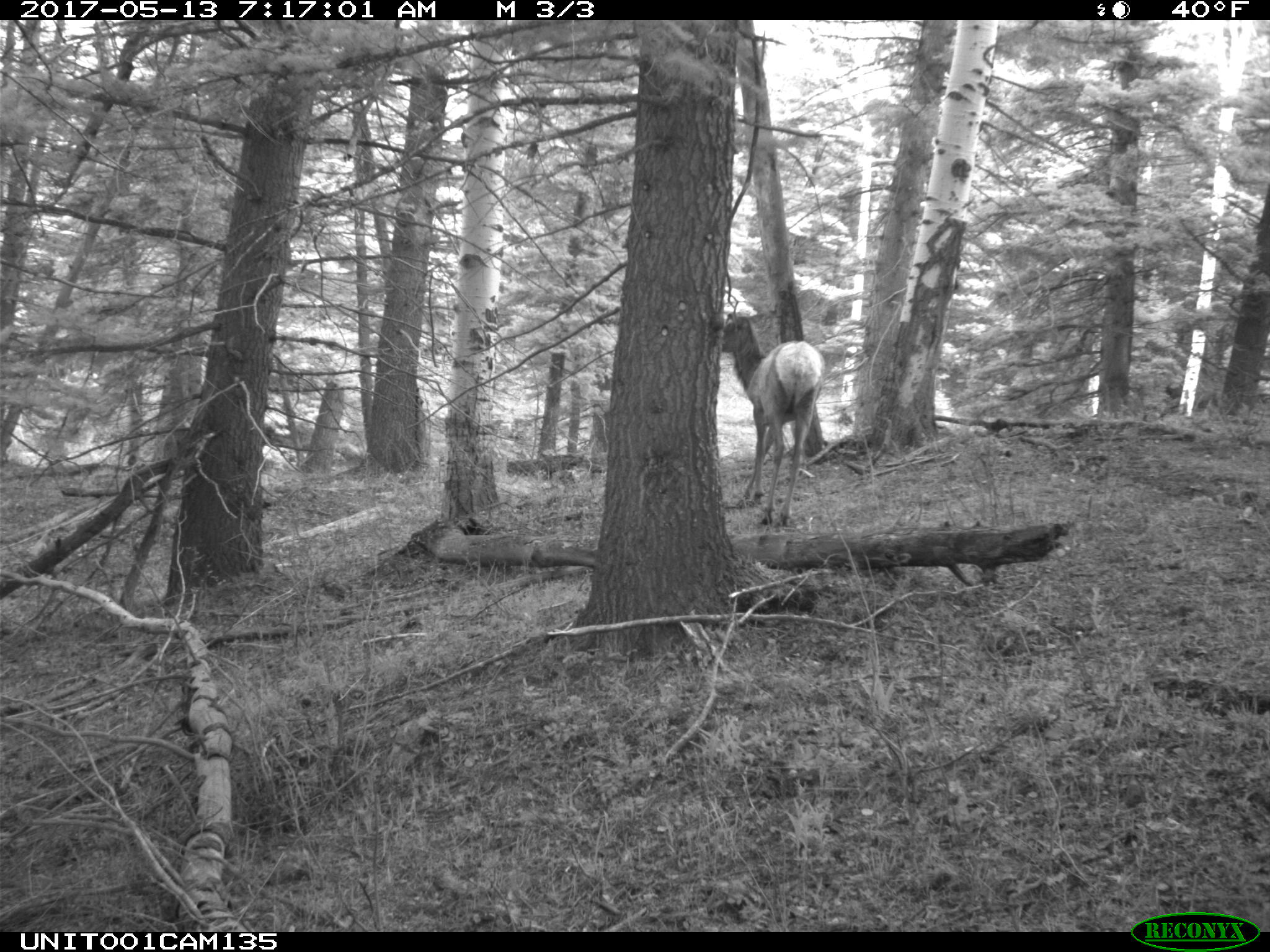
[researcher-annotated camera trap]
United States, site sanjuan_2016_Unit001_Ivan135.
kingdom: Animalia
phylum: Chordata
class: Mammalia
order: Artiodactyla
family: Cervidae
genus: Cervus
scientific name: Cervus elaphus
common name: red deer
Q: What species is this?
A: Cervus elaphus (red deer).